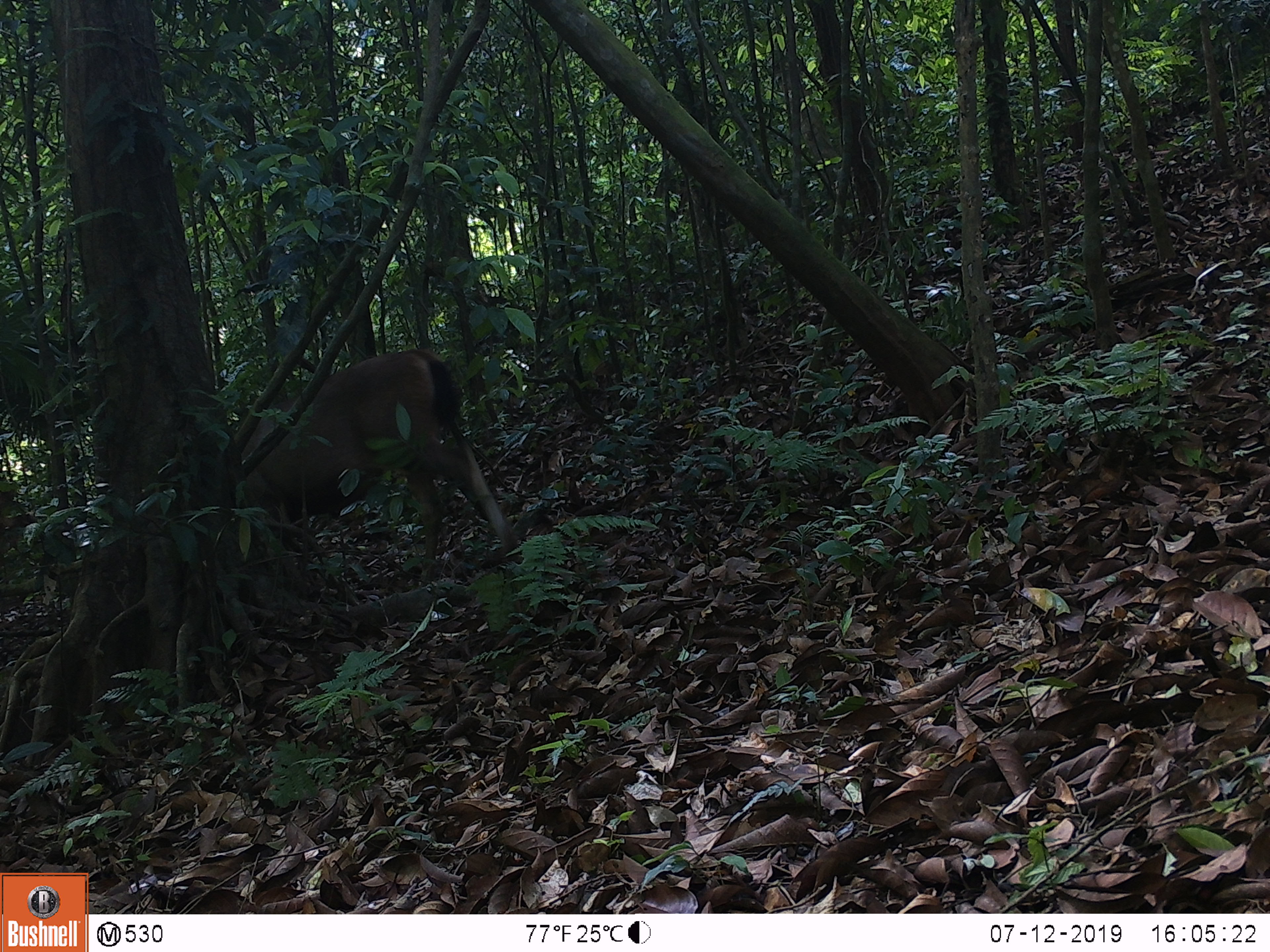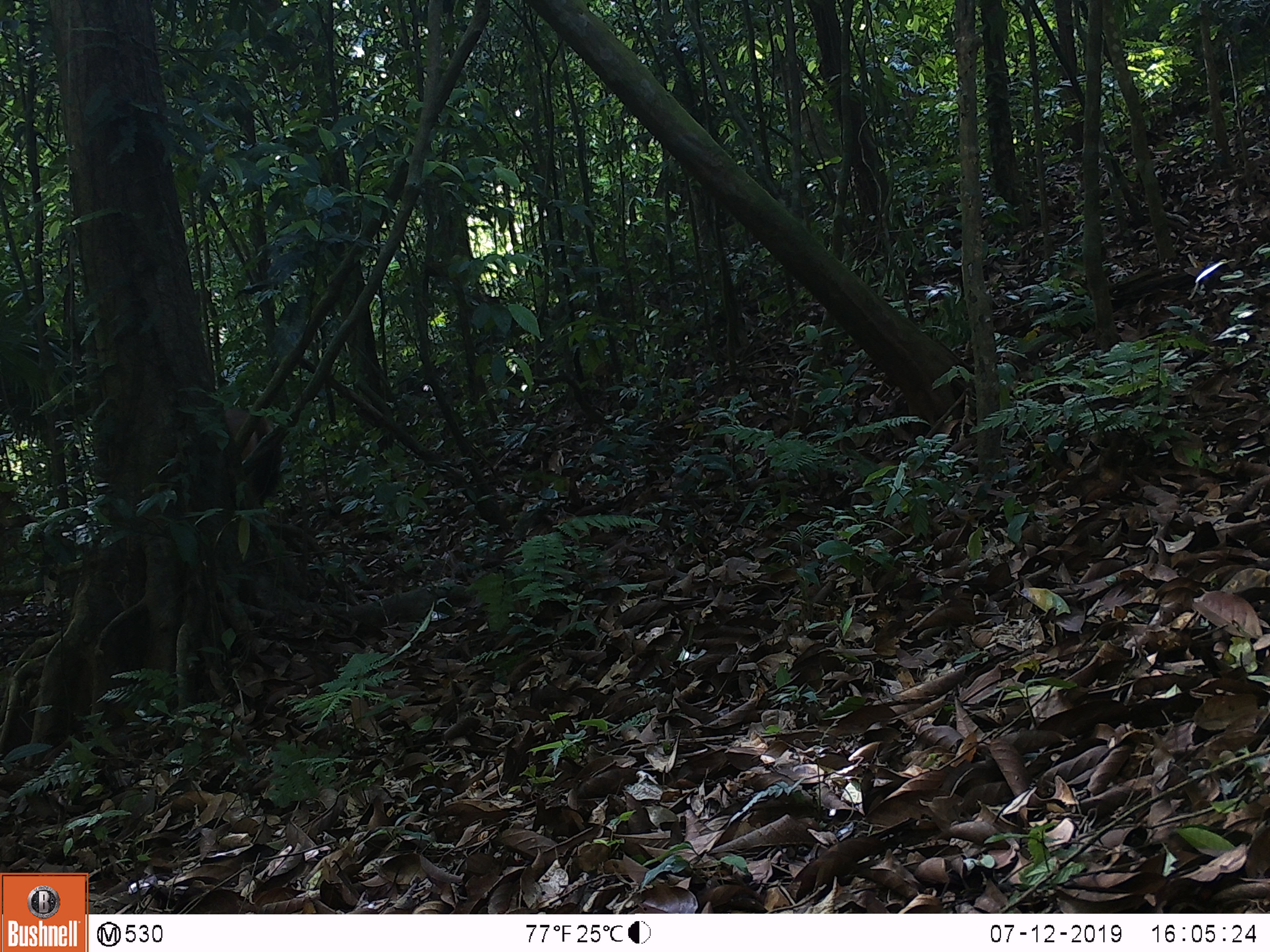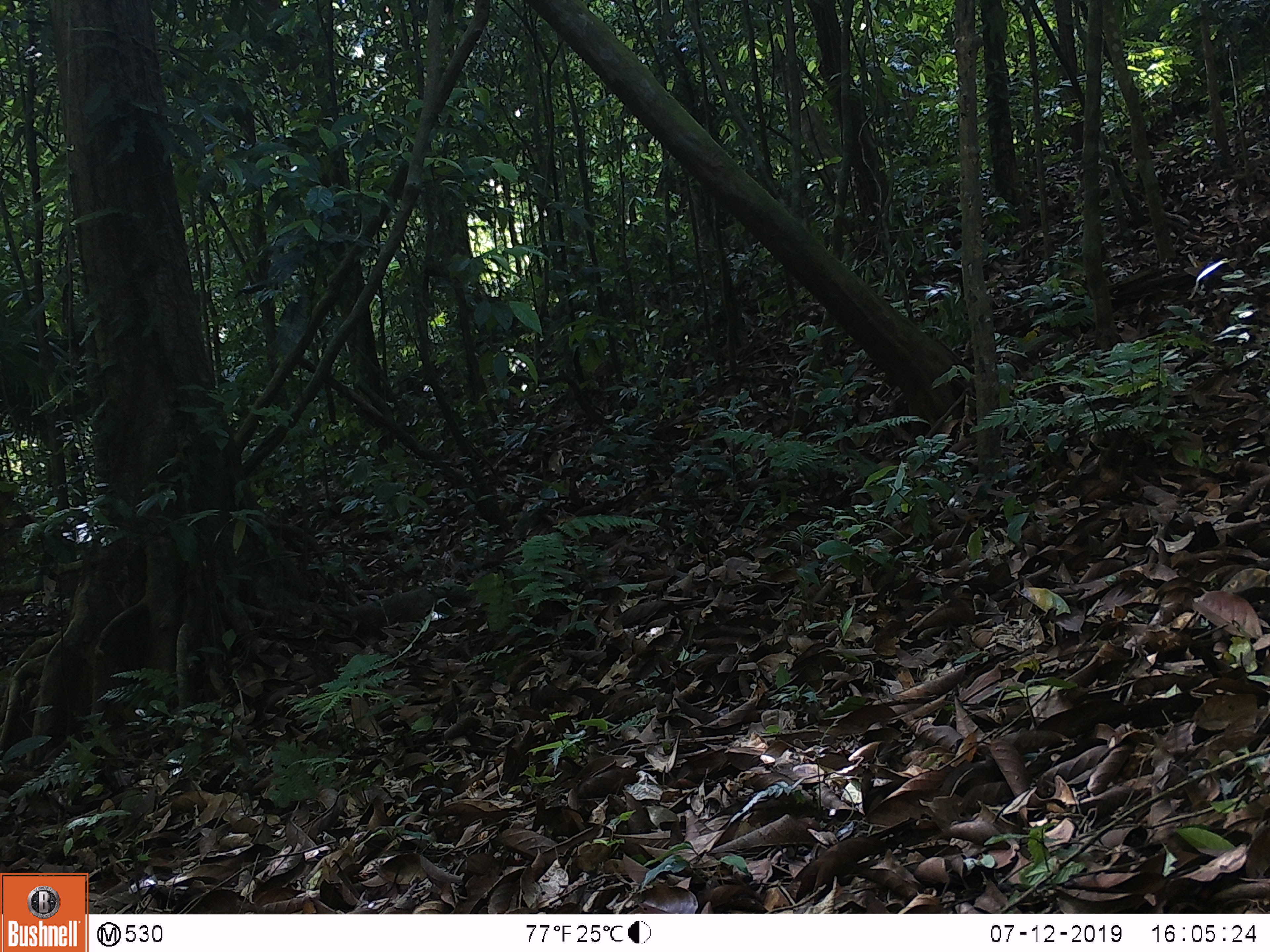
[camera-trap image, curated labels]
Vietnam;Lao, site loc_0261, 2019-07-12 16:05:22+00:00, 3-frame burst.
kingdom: Animalia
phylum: Chordata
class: Mammalia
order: Artiodactyla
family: Cervidae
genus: Rusa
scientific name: Rusa unicolor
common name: sambar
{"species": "sambar (Rusa unicolor)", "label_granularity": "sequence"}